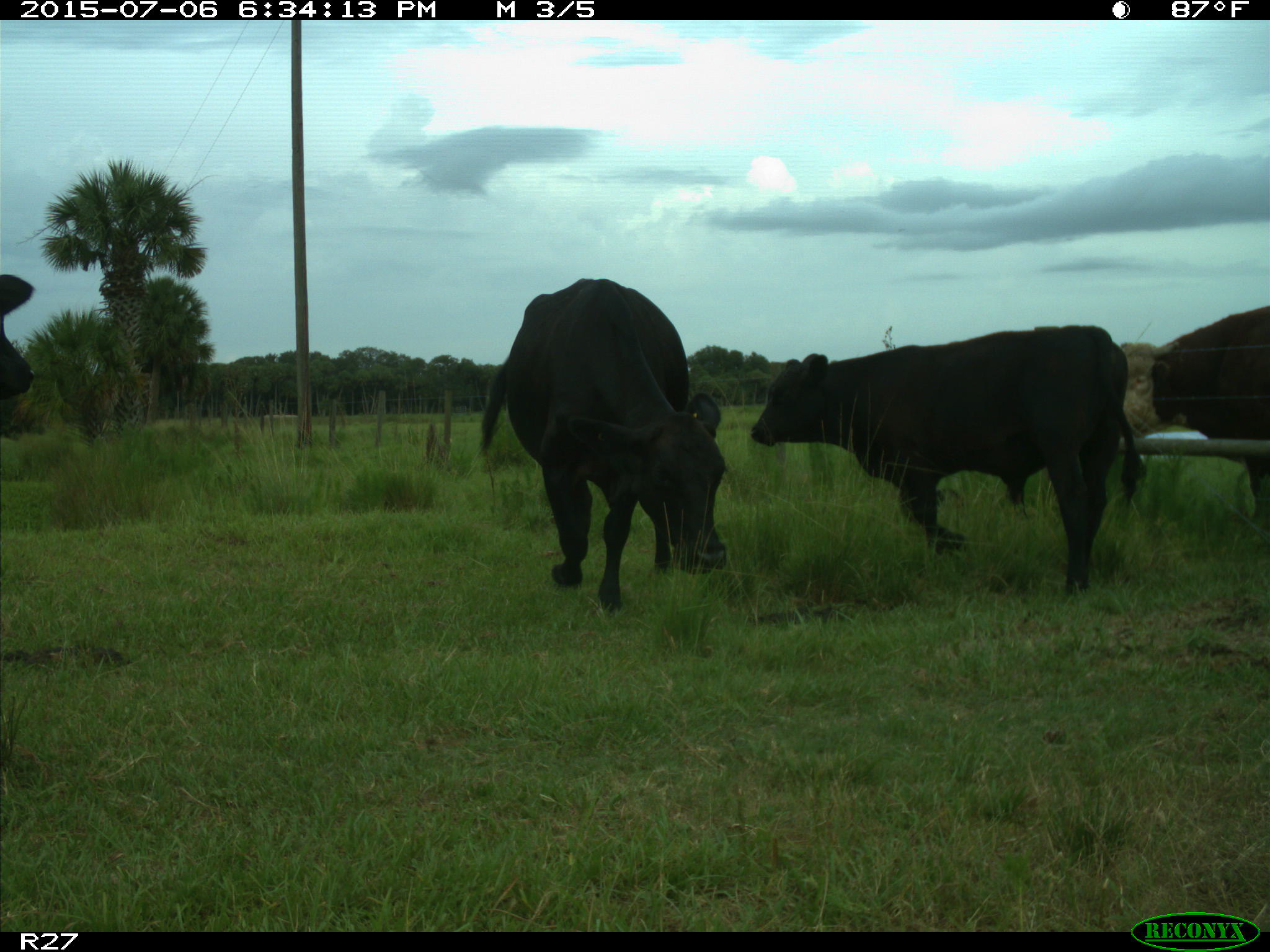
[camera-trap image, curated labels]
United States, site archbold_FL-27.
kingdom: Animalia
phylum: Chordata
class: Mammalia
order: Artiodactyla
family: Bovidae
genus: Bos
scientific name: Bos taurus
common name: domestic cow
Bos taurus (domestic cow).